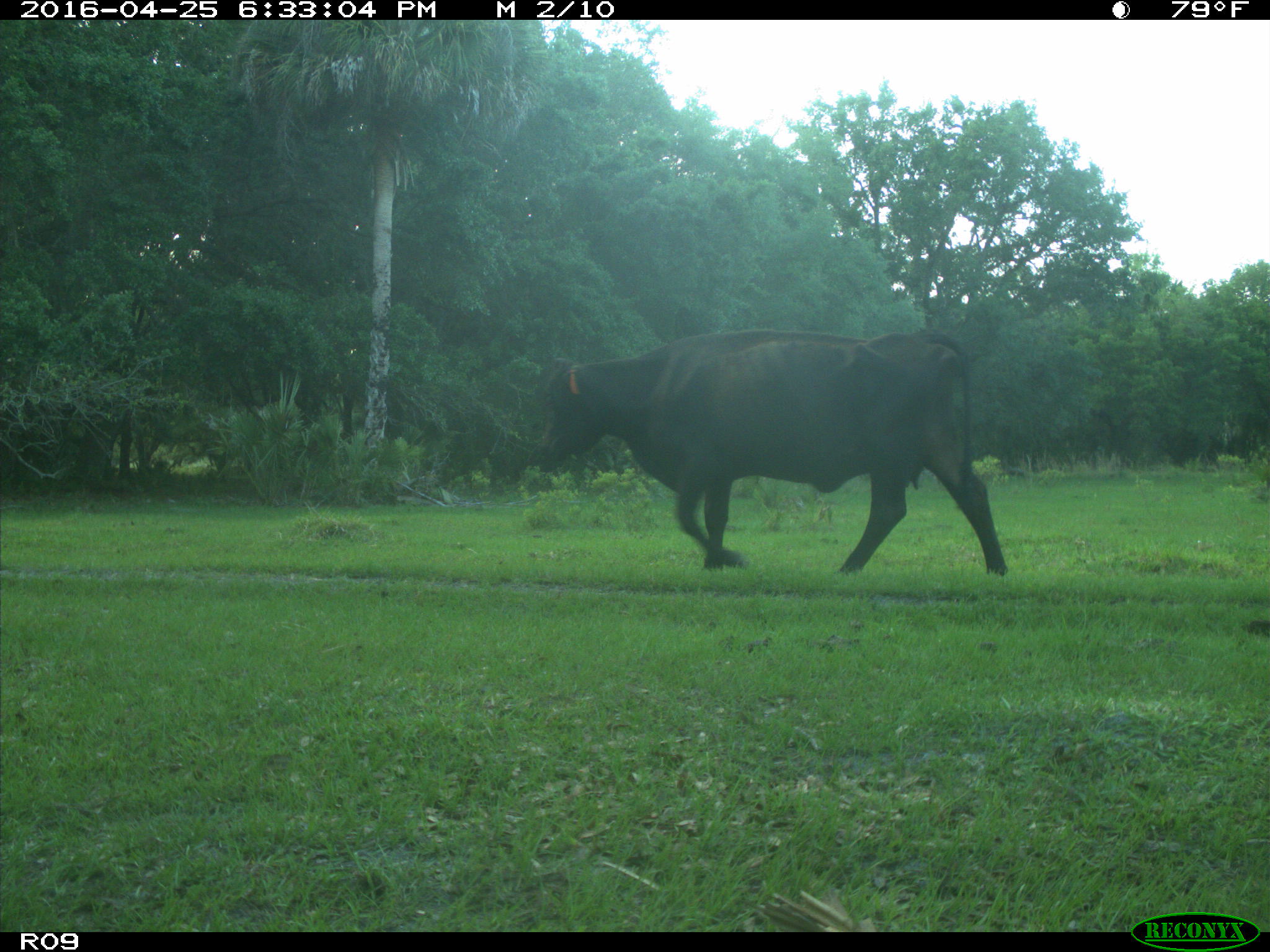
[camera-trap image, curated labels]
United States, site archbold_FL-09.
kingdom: Animalia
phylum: Chordata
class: Mammalia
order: Artiodactyla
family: Bovidae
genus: Bos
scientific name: Bos taurus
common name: domestic cow